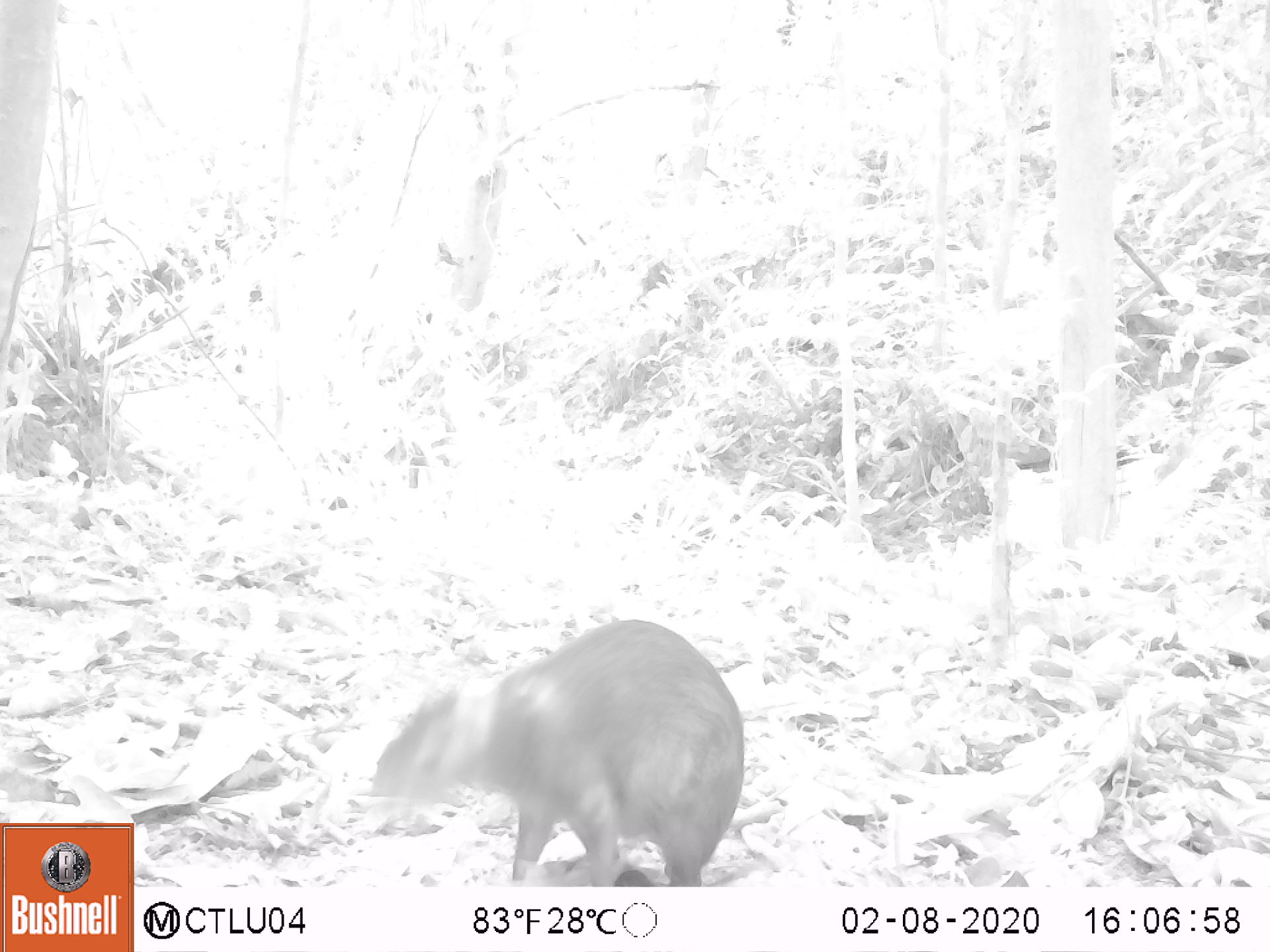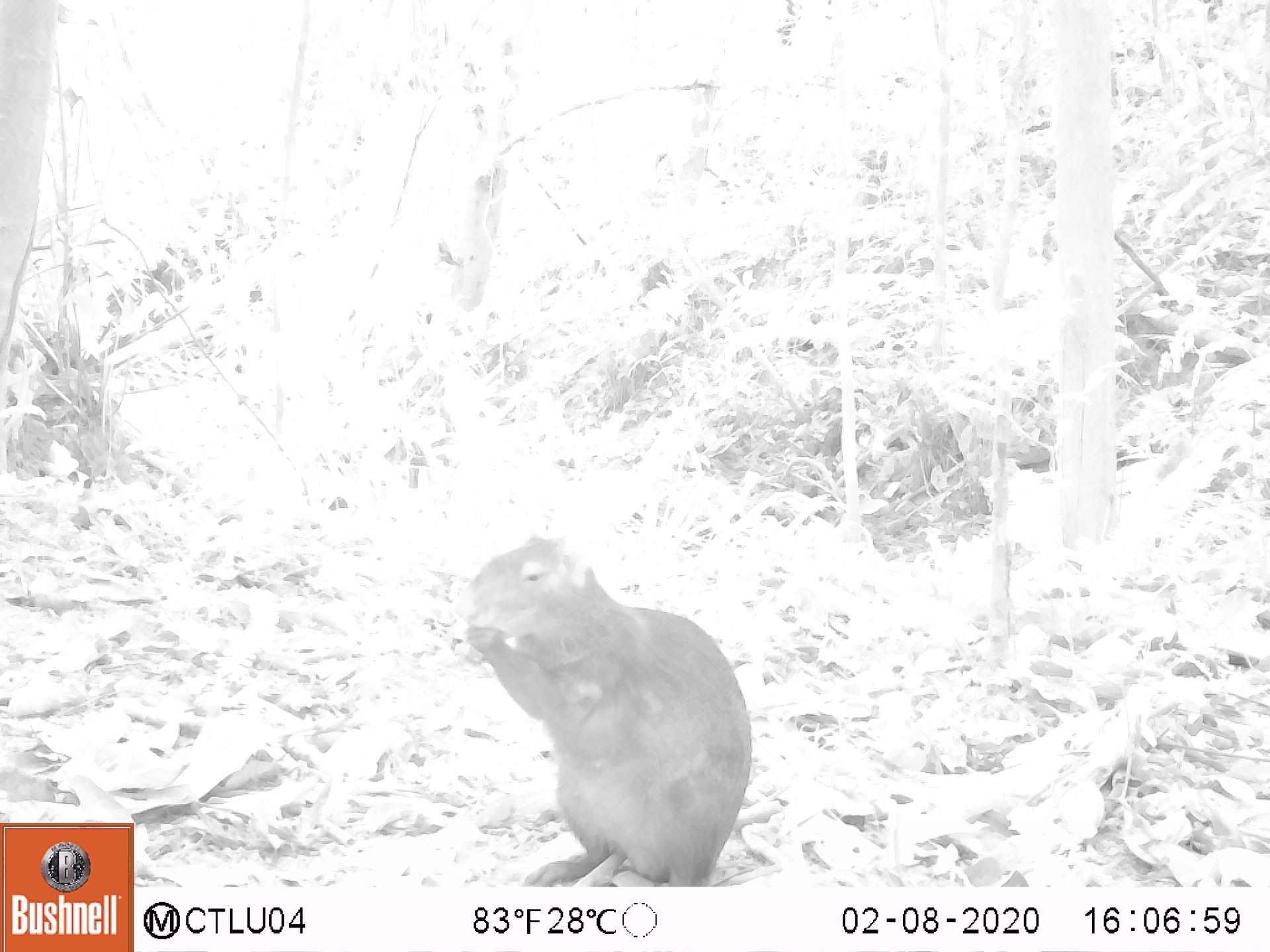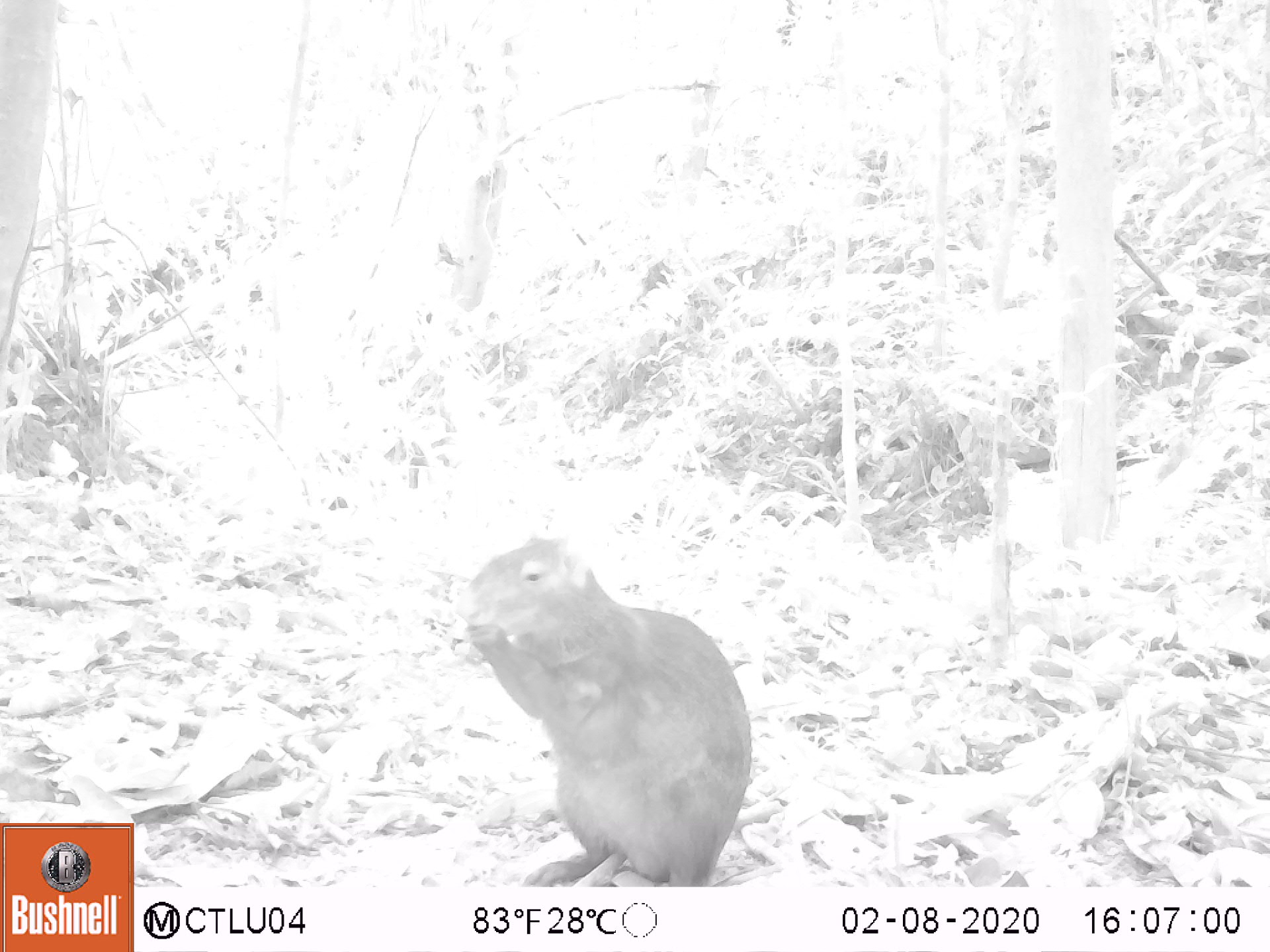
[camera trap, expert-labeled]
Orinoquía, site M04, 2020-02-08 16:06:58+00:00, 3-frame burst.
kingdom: Animalia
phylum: Chordata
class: Mammalia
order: Rodentia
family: Dasyproctidae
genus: Dasyprocta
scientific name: Dasyprocta fuliginosa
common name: black agouti